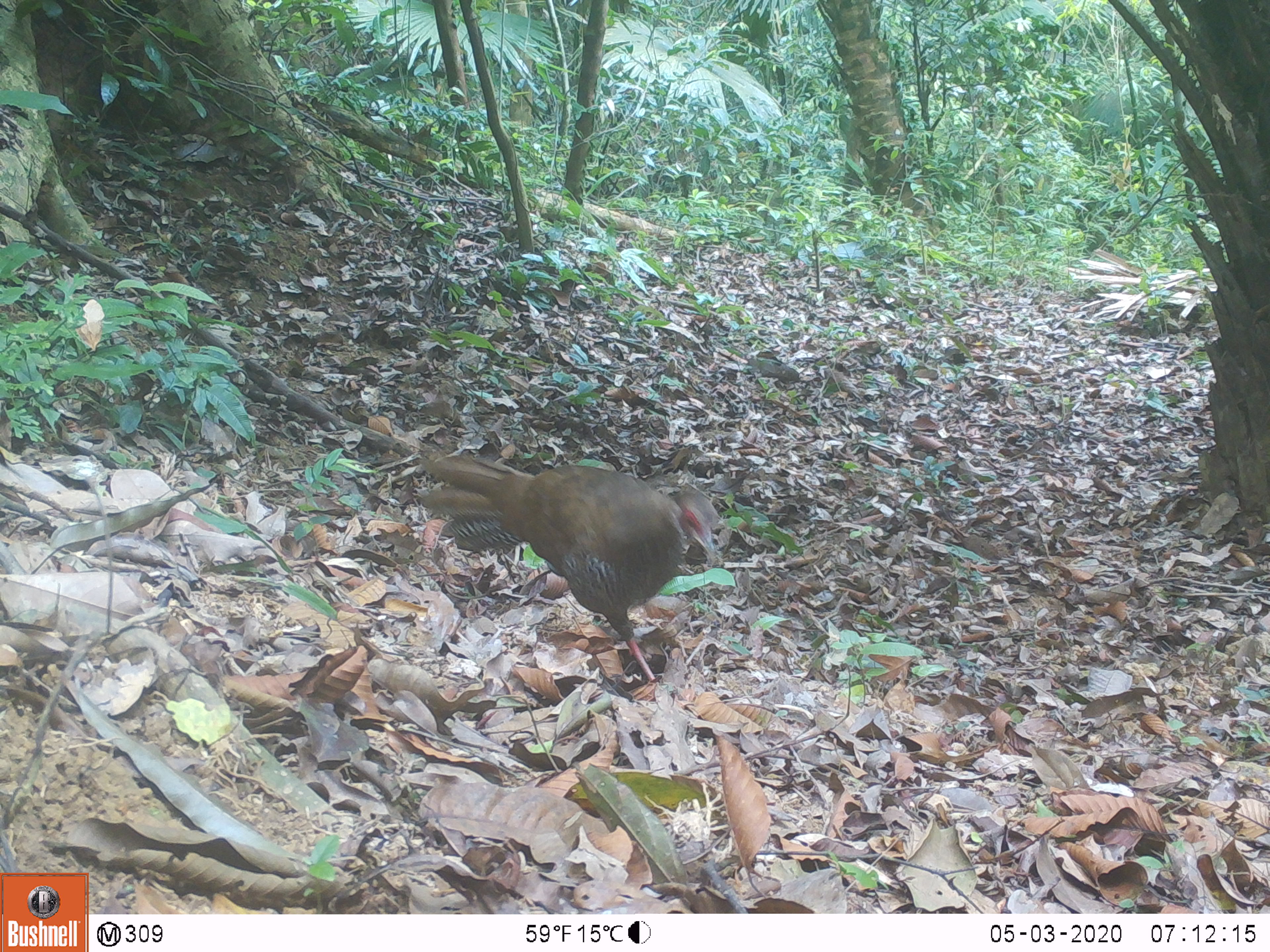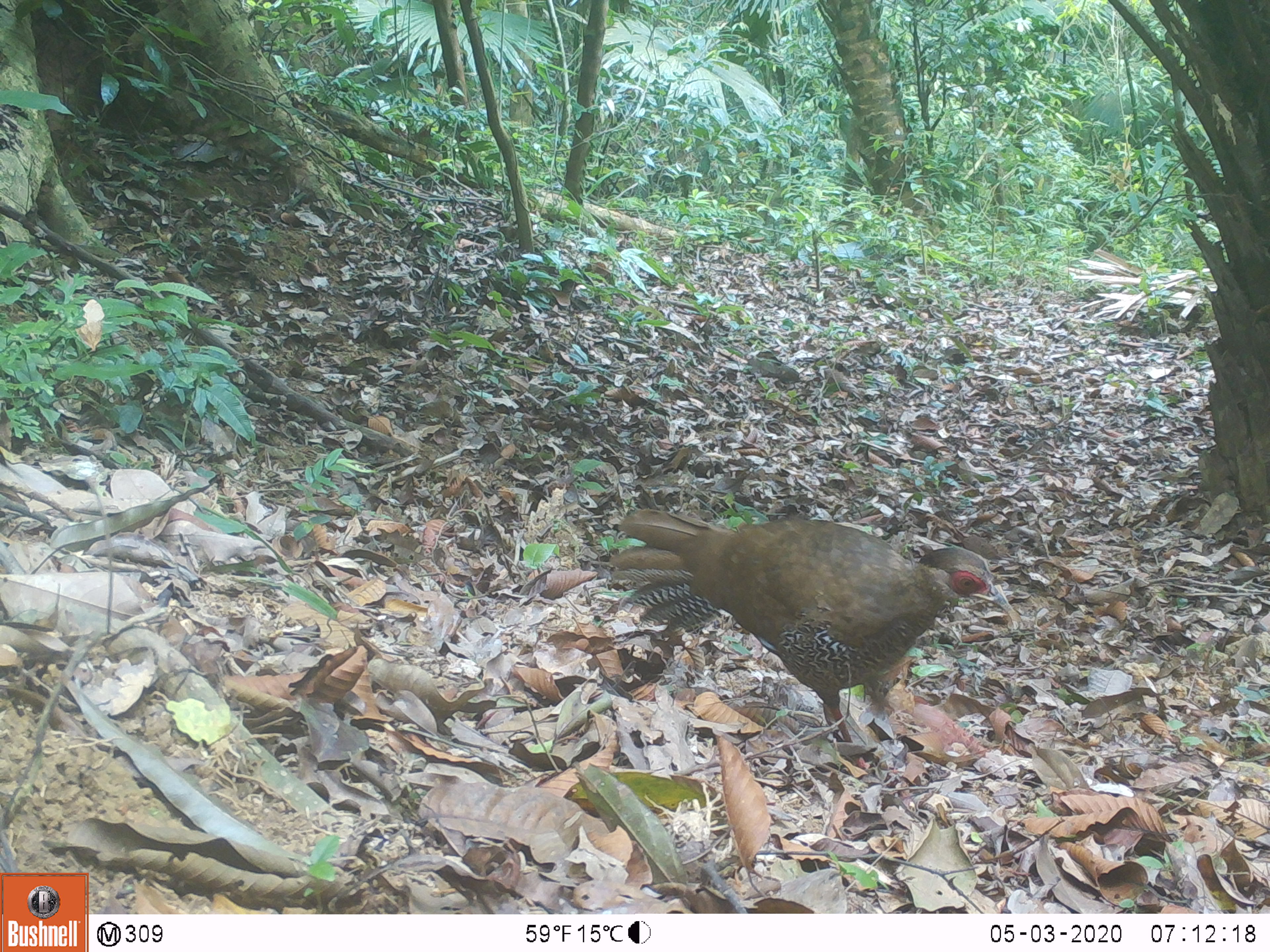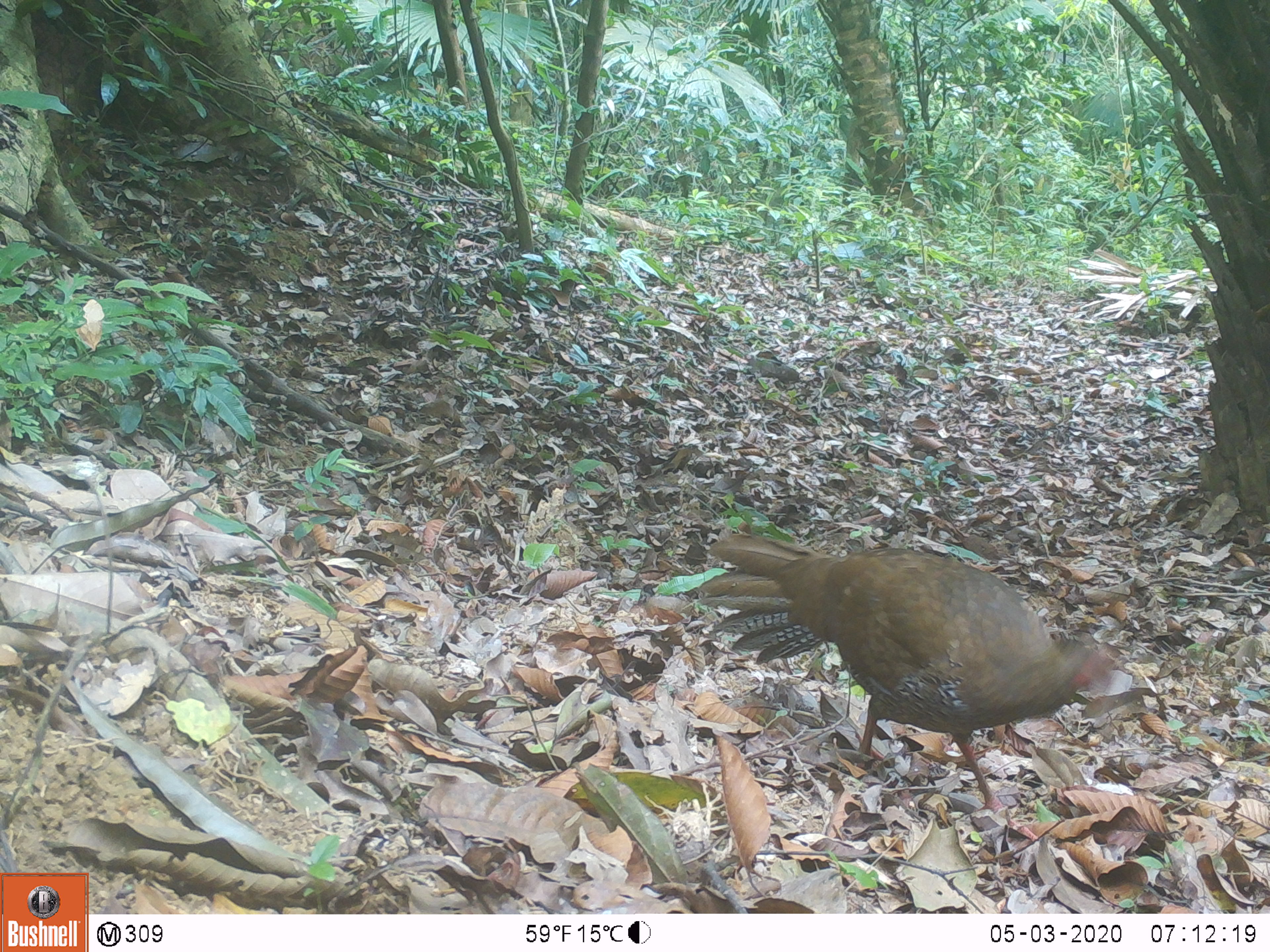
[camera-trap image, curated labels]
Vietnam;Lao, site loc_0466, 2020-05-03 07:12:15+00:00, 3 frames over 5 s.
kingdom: Animalia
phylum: Chordata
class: Aves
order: Galliformes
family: Phasianidae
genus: Lophura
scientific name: Lophura nycthemera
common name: silver pheasant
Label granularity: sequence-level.